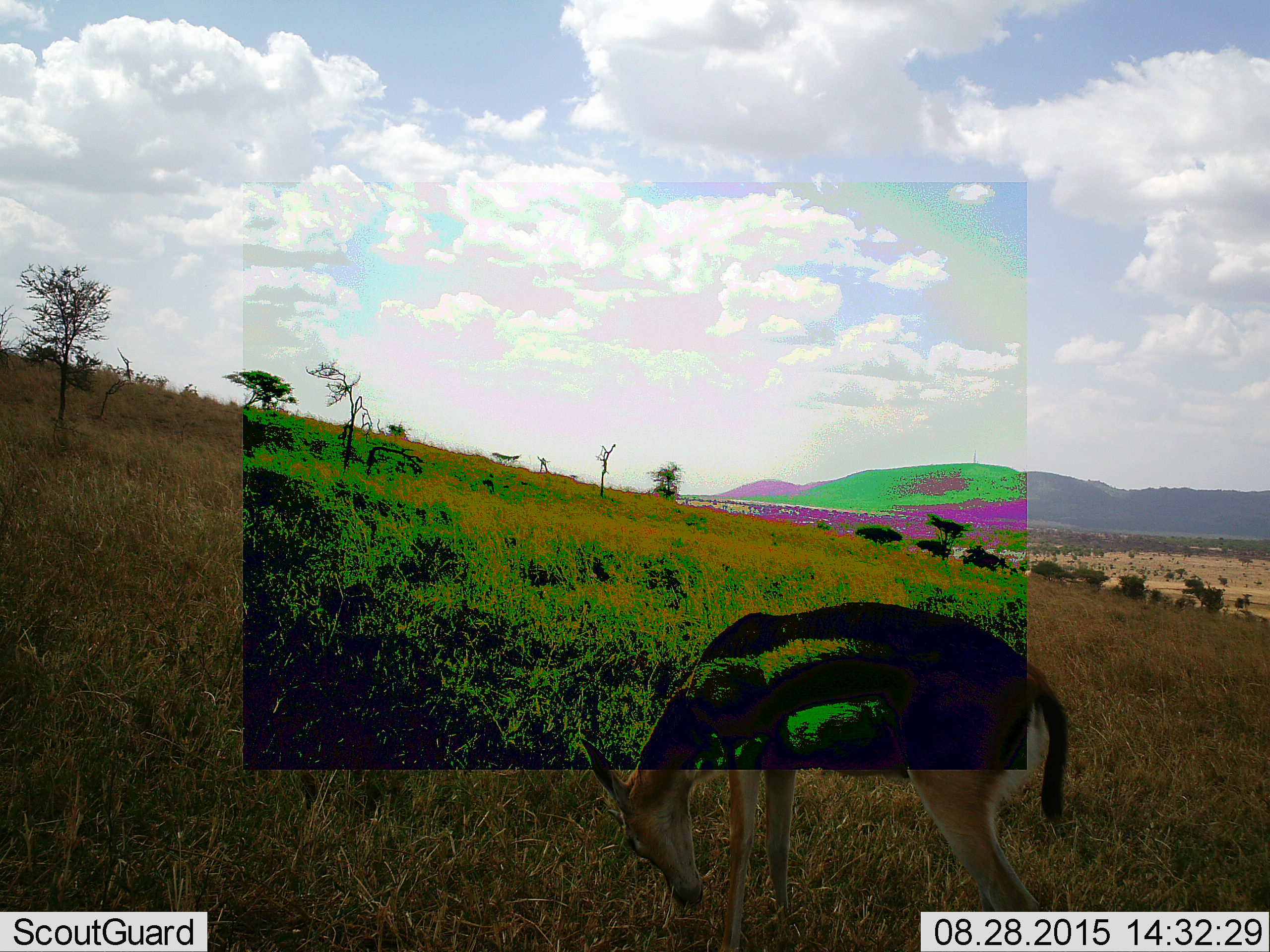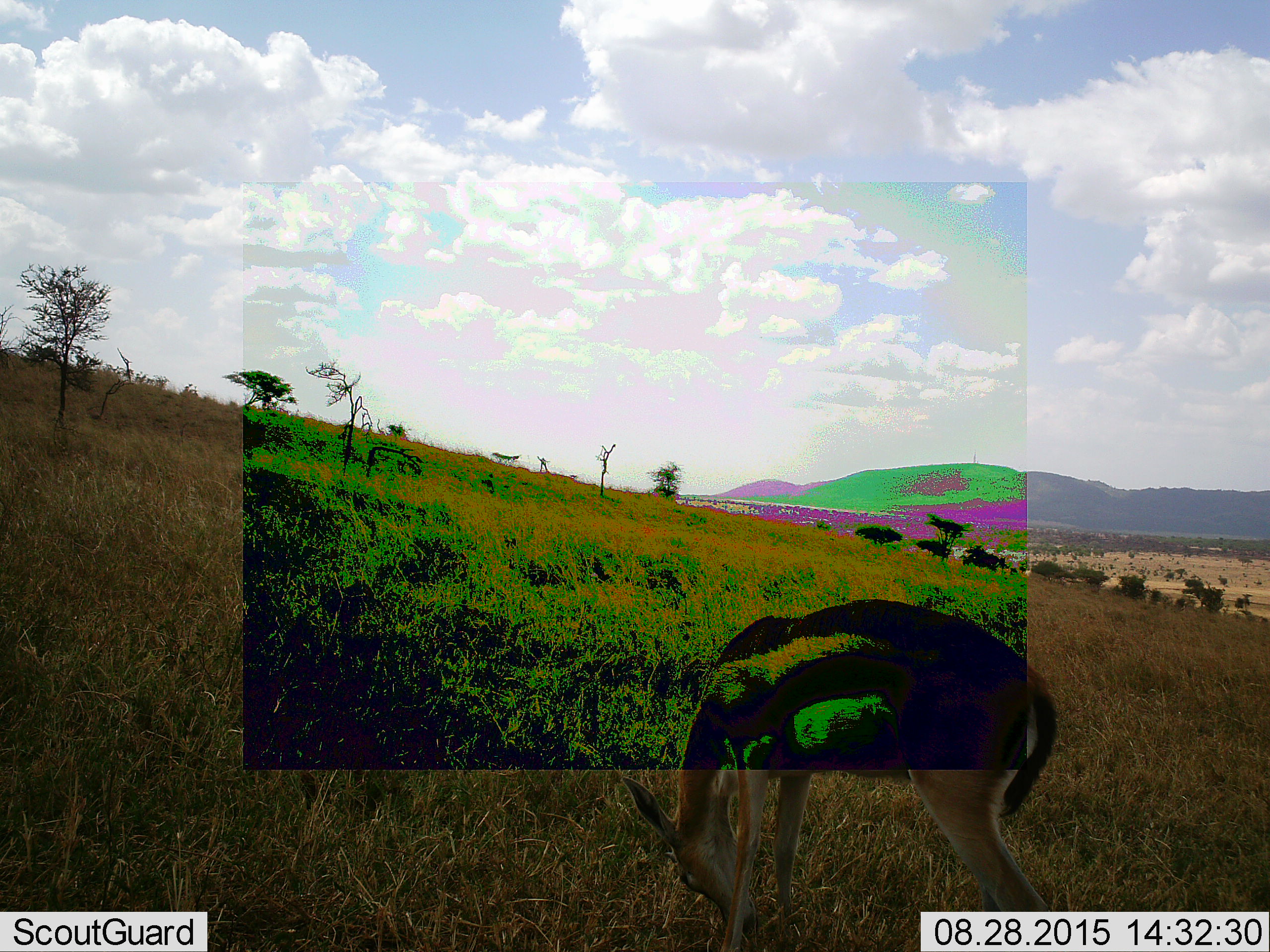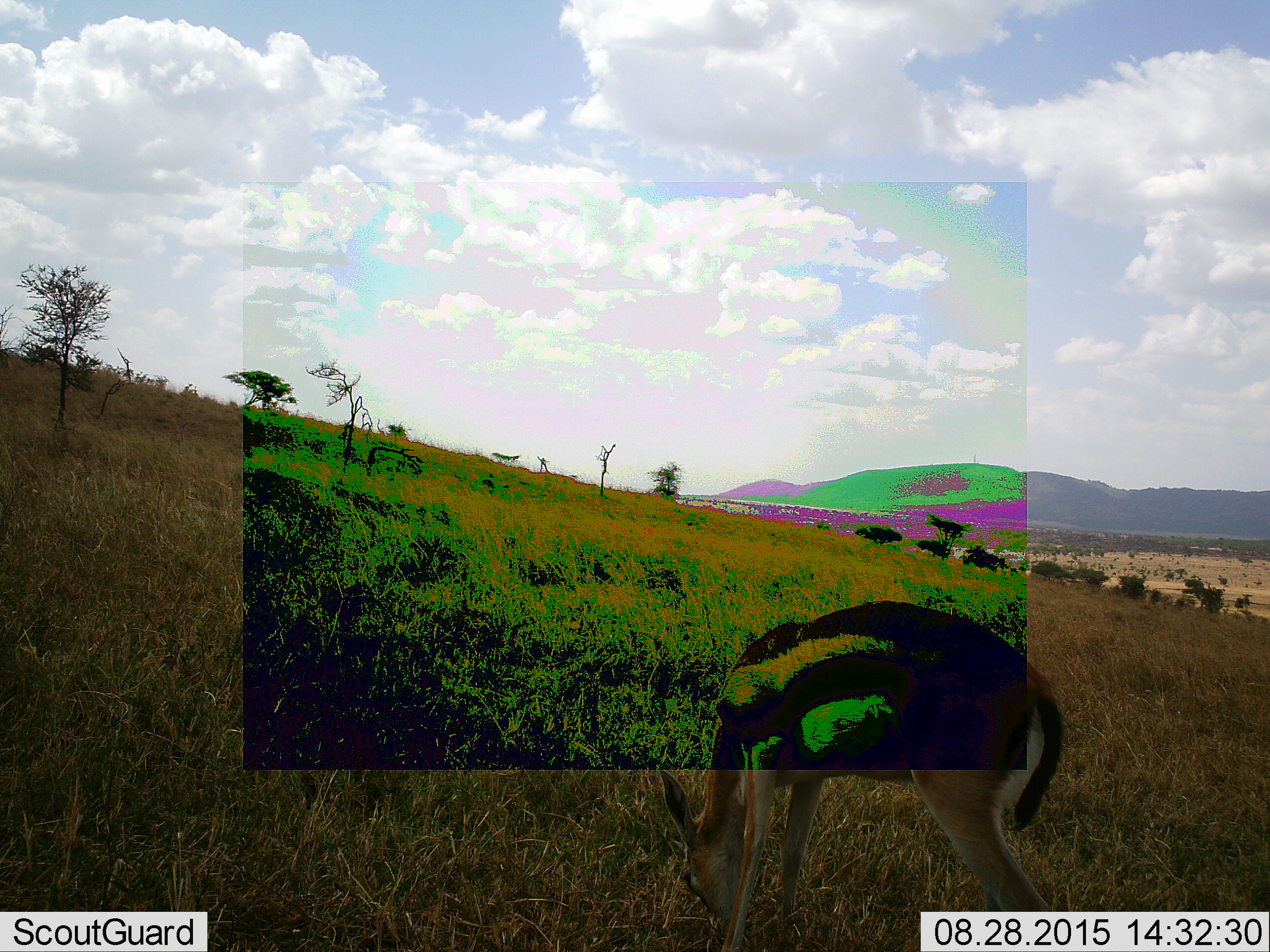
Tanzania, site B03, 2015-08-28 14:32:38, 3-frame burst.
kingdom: Animalia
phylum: Chordata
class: Mammalia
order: Artiodactyla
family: Bovidae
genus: Eudorcas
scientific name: Eudorcas thomsonii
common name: thomson's gazelle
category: gazellethomsons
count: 1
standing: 50%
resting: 0%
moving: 0%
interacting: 0%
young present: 21%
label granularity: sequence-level